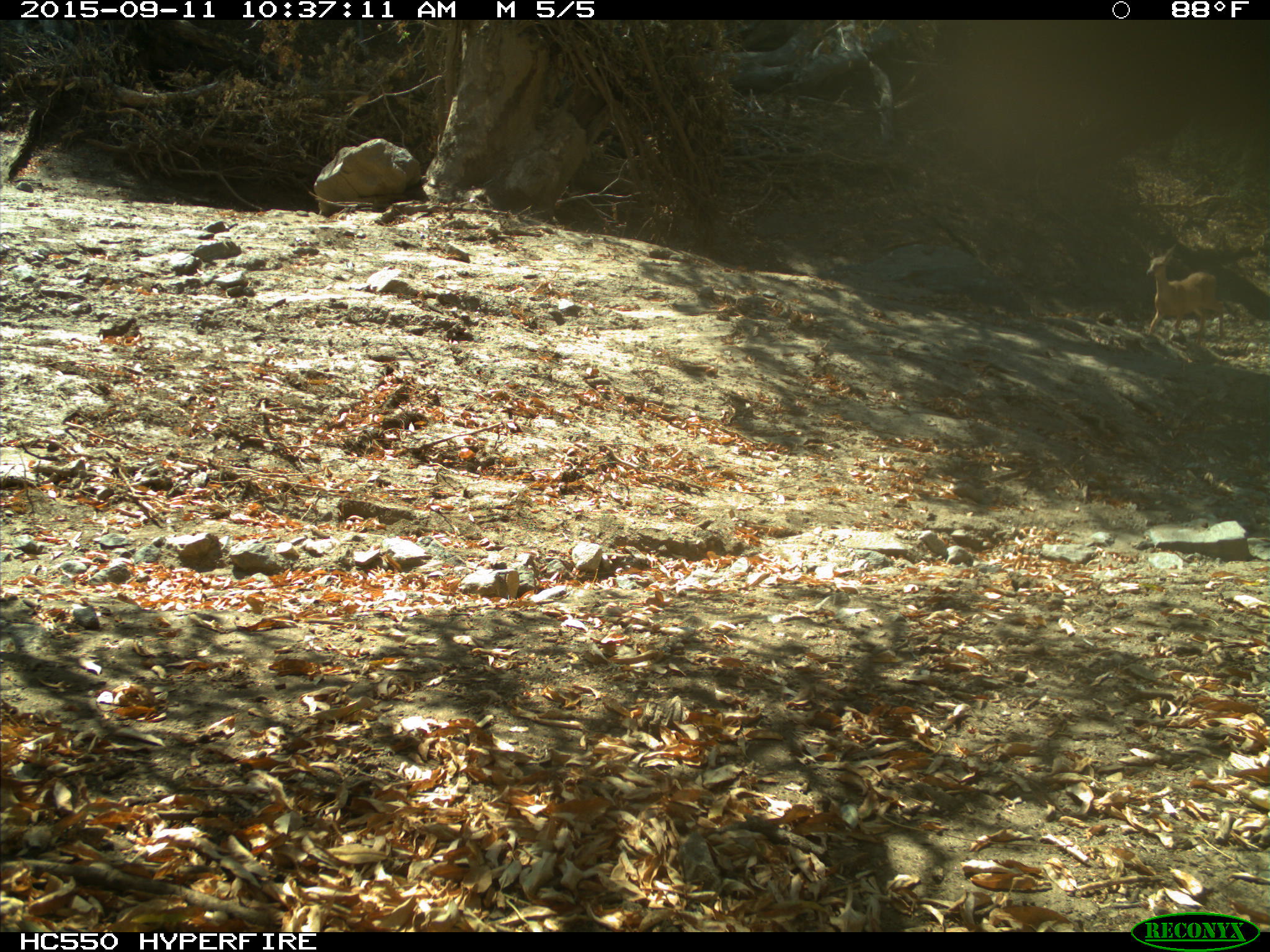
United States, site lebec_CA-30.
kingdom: Animalia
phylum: Chordata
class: Mammalia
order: Artiodactyla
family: Cervidae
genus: Odocoileus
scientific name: Odocoileus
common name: deer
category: unidentified deer